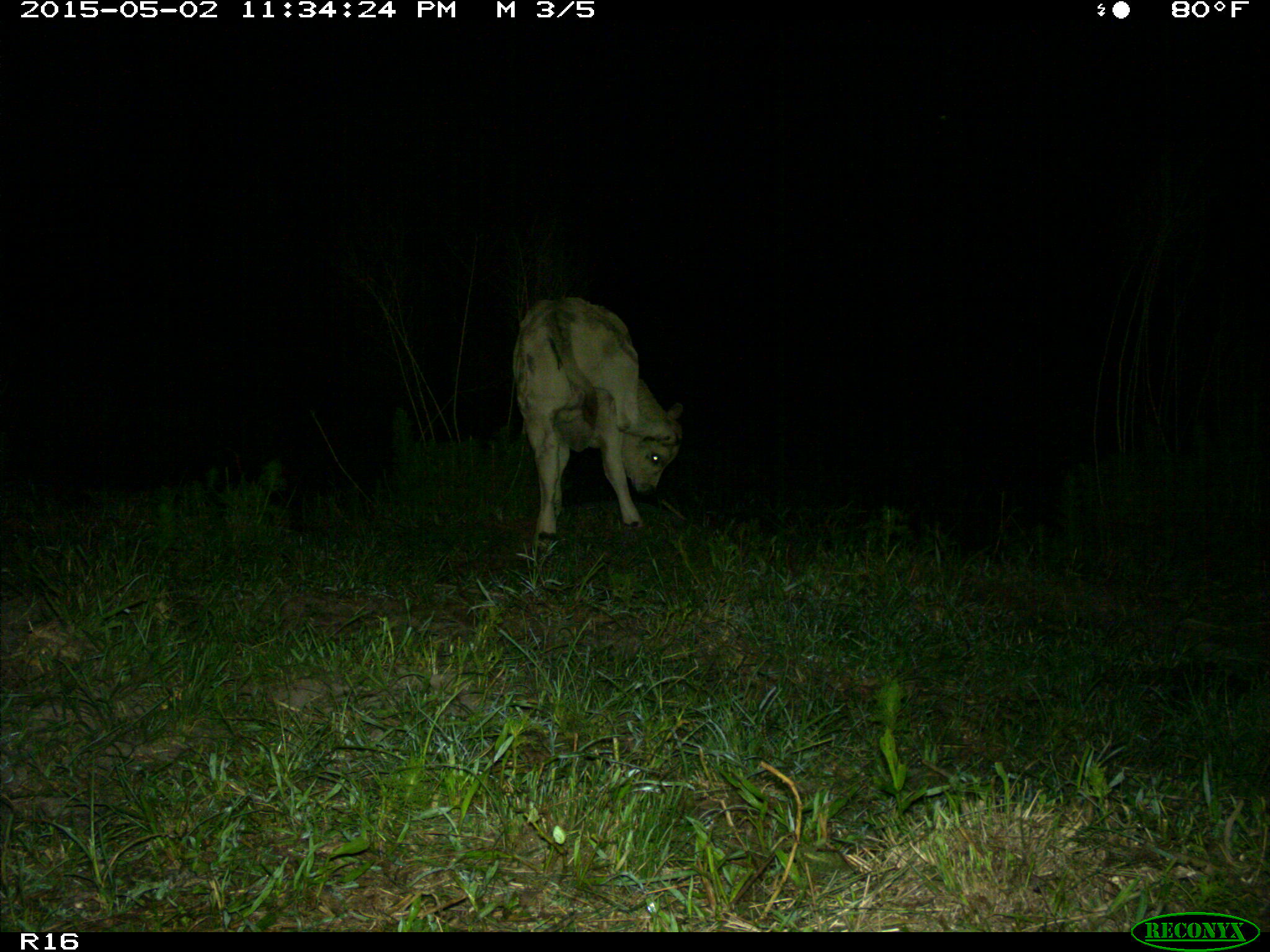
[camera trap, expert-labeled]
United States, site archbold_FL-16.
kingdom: Animalia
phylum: Chordata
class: Mammalia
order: Artiodactyla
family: Bovidae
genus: Bos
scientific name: Bos taurus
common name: domestic cow